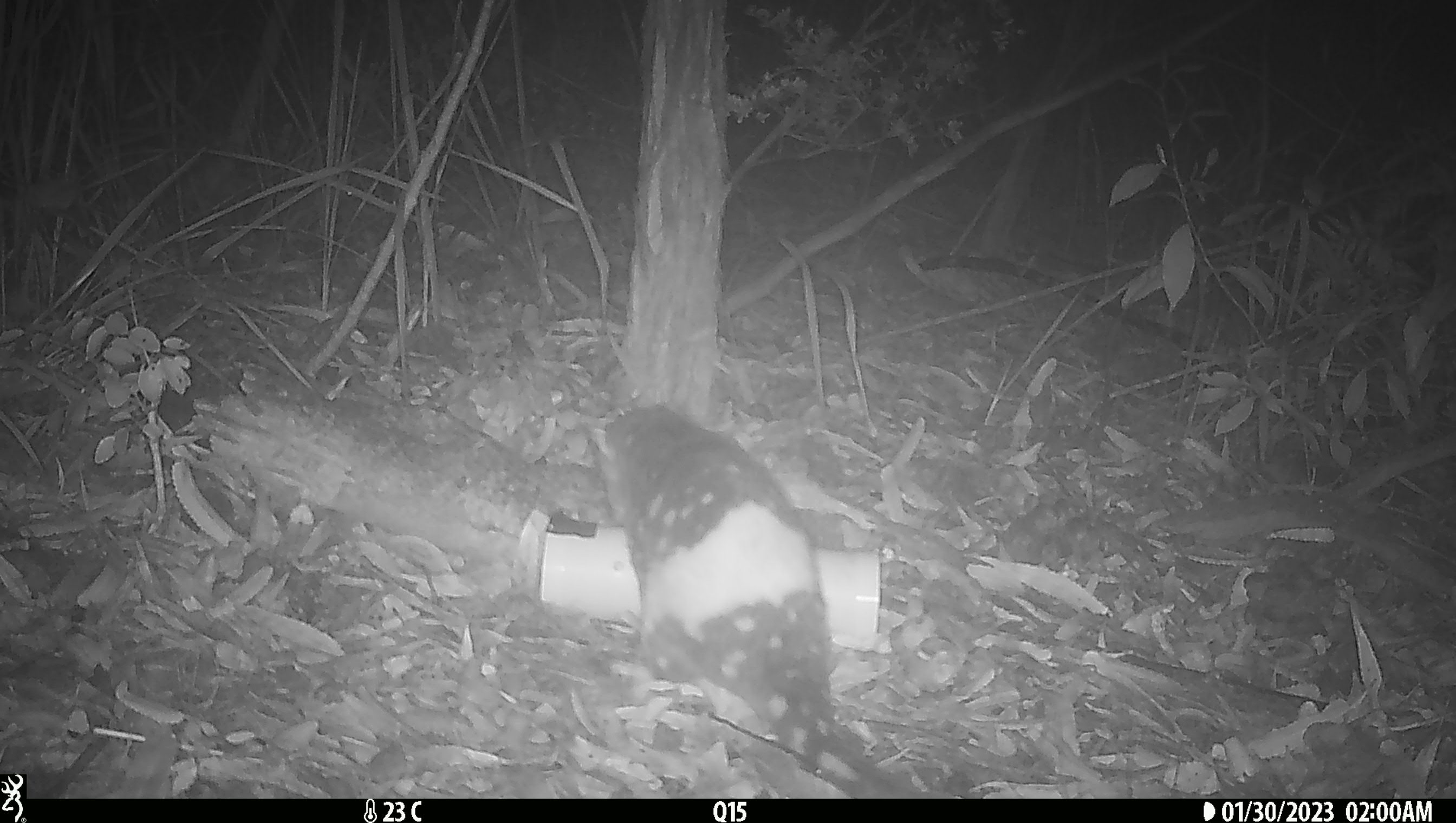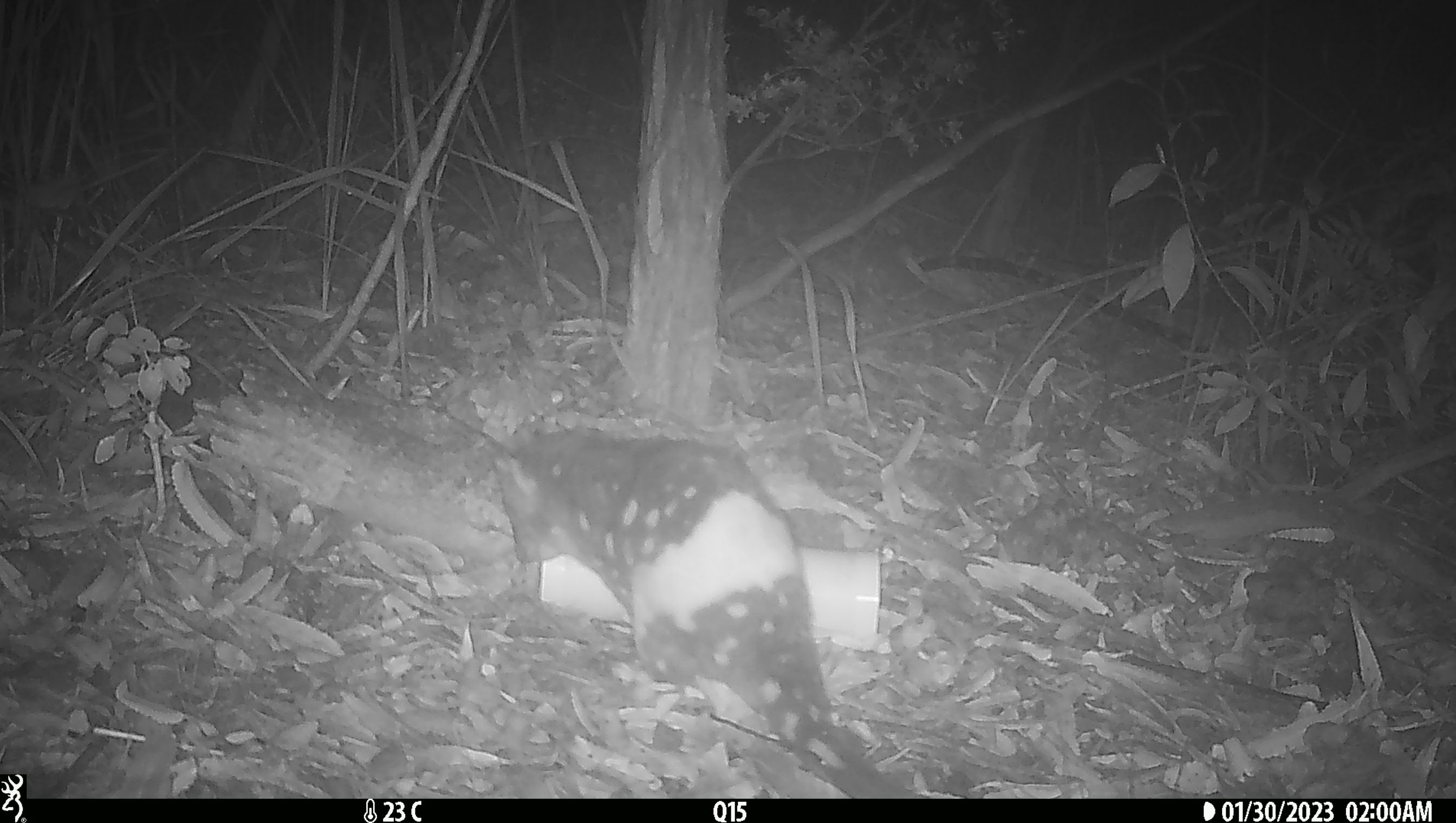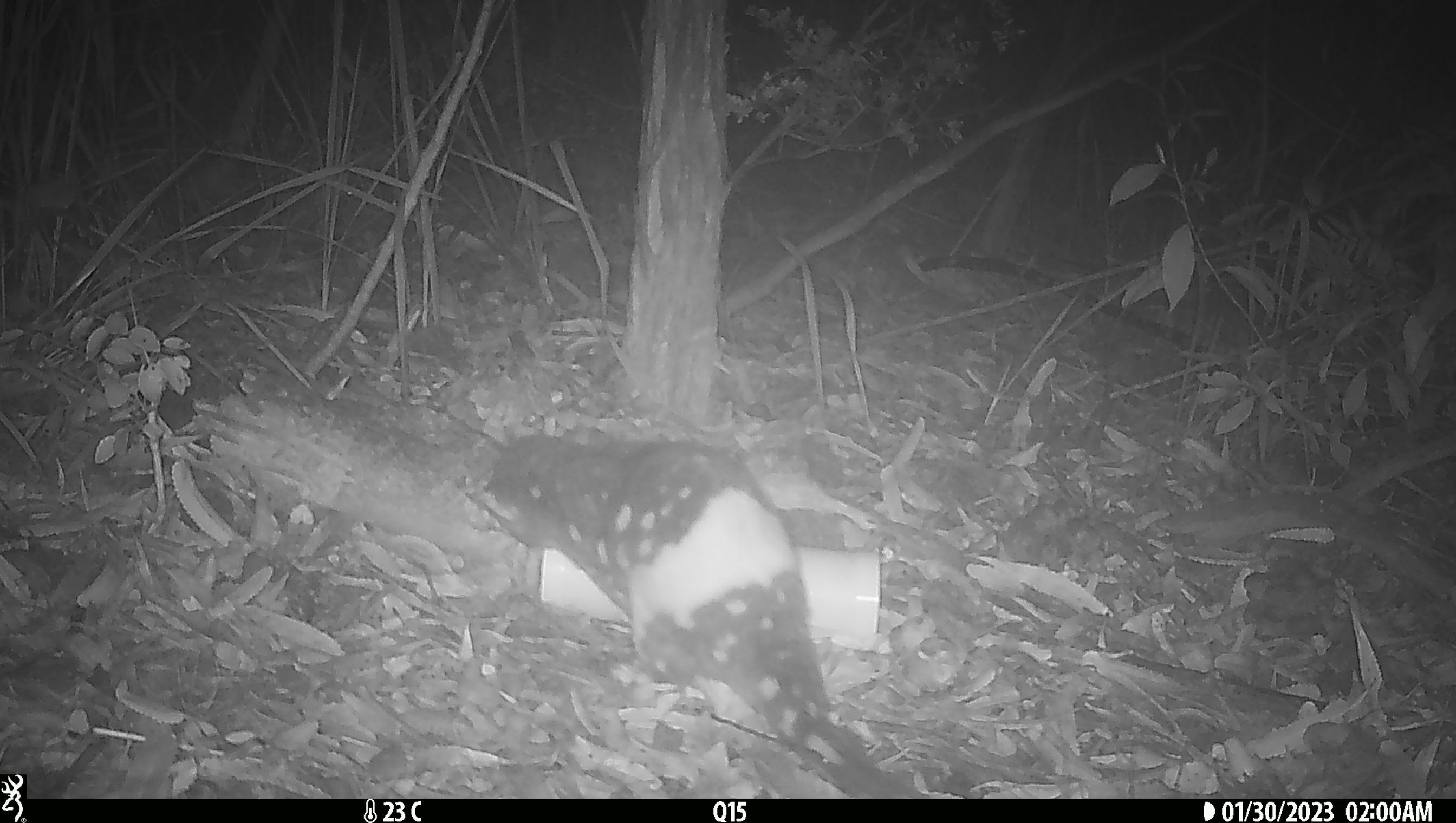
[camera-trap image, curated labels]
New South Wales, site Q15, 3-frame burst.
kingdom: Animalia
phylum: Chordata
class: Mammalia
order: Dasyuromorphia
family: Dasyuridae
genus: Dasyurus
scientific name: Dasyurus maculatus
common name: spotted-tailed quoll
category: quoll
Quoll (spotted-tailed quoll) (Dasyurus maculatus).